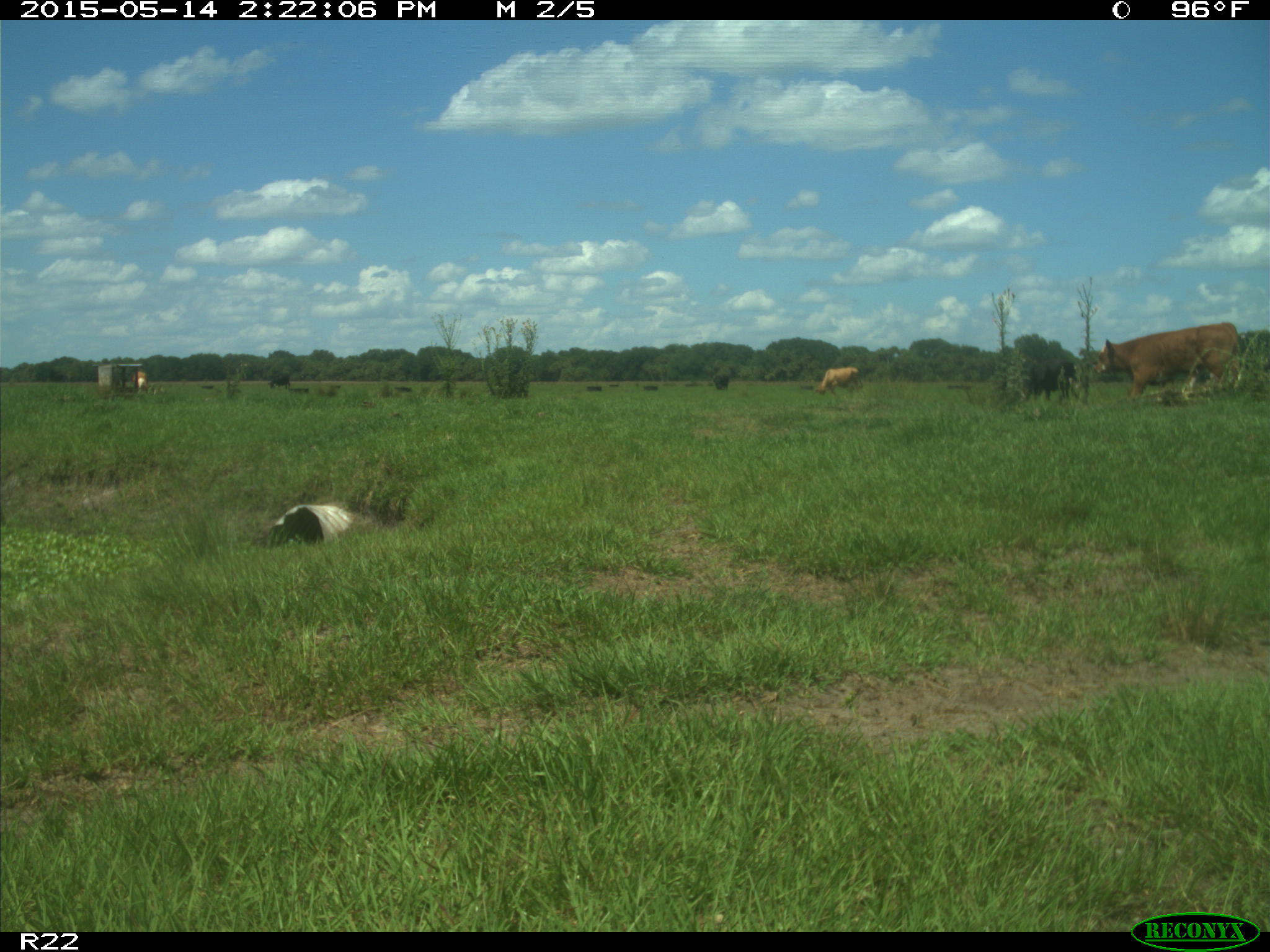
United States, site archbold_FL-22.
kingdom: Animalia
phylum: Chordata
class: Mammalia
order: Artiodactyla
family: Bovidae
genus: Bos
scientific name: Bos taurus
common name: domestic cow